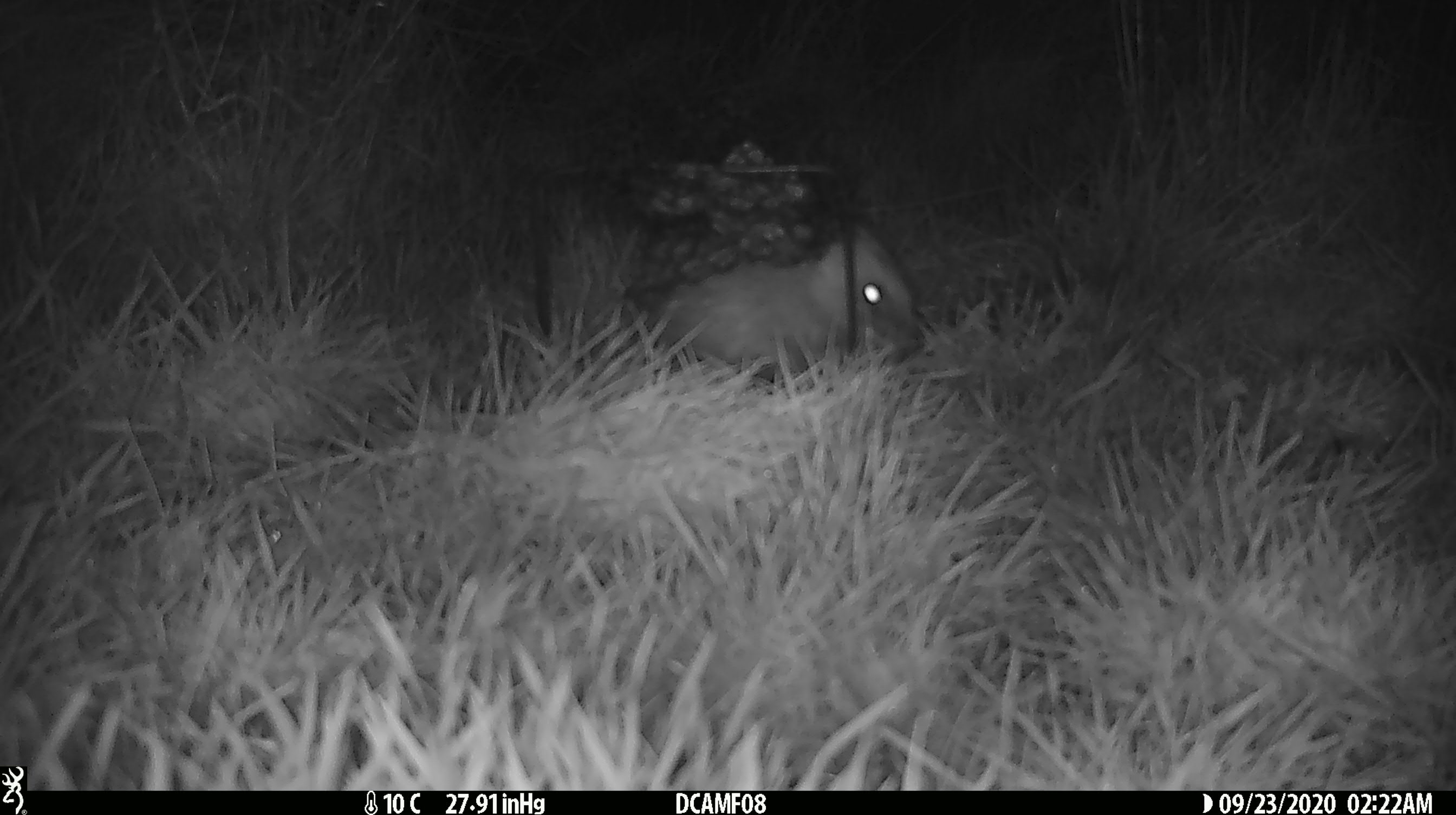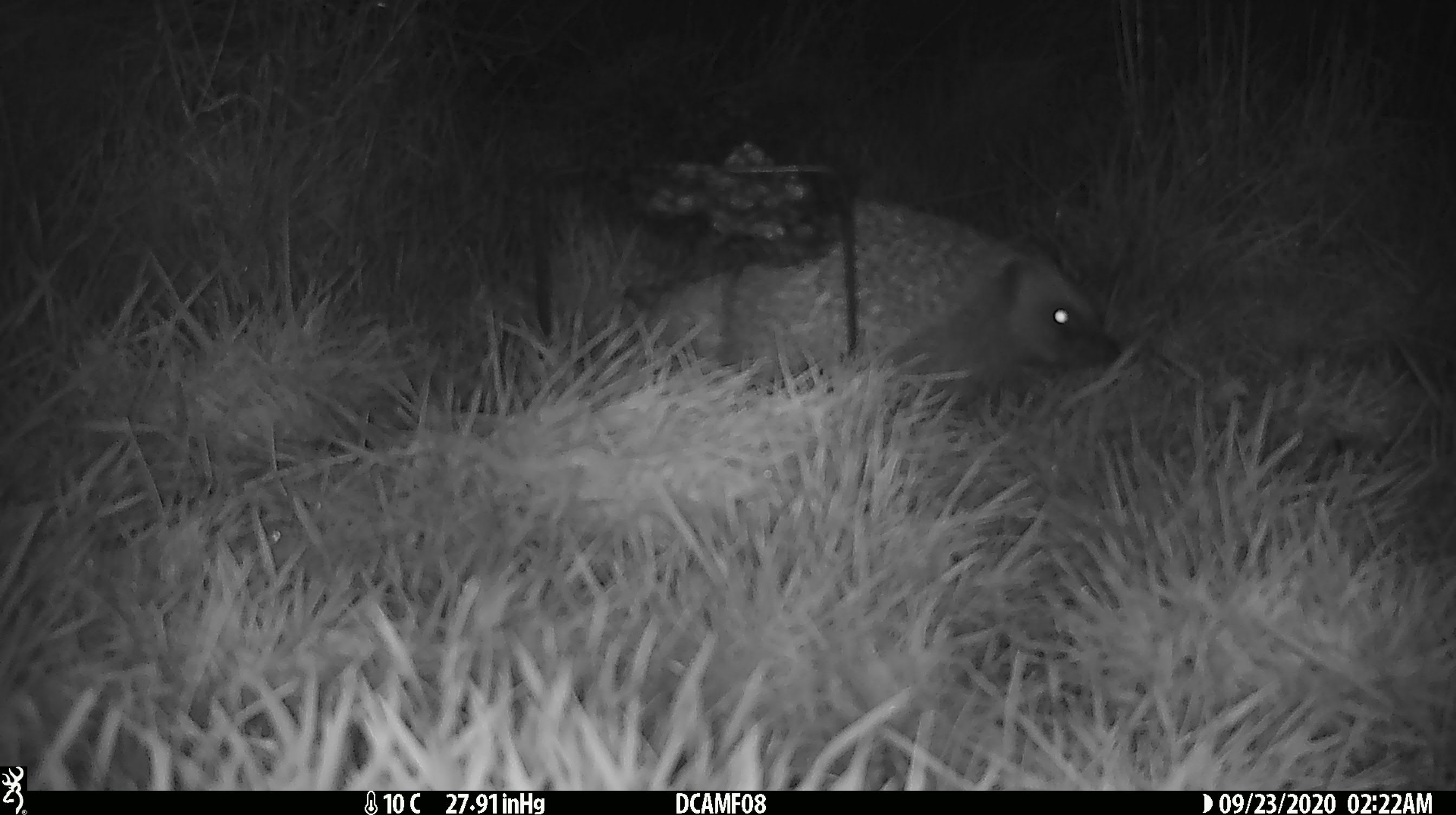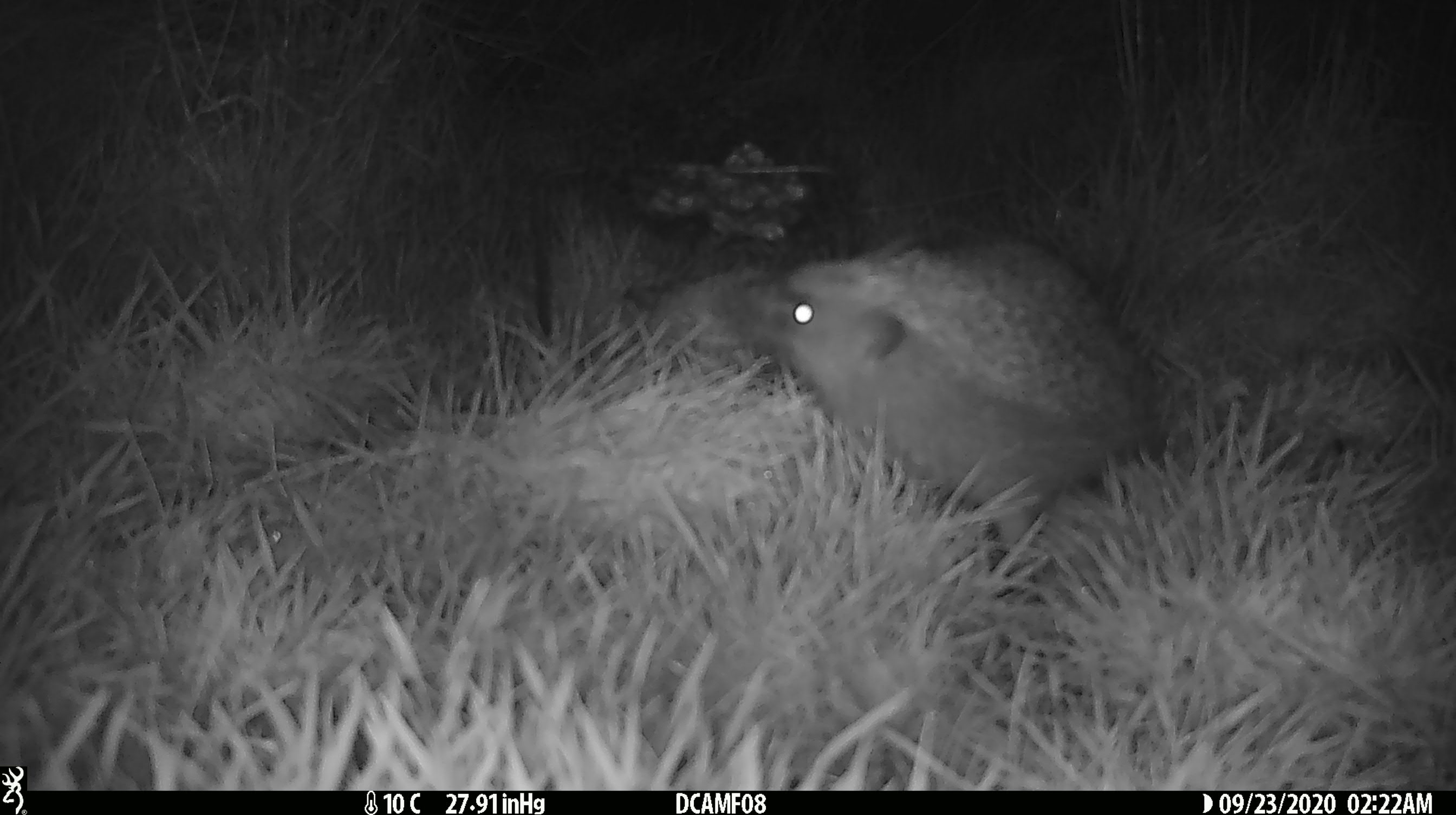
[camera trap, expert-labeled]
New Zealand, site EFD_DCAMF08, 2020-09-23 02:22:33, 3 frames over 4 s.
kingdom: Animalia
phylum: Chordata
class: Mammalia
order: Eulipotyphla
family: Erinaceidae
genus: Erinaceus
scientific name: Erinaceus europaeus europaeus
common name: european hedgehog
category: hedgehog